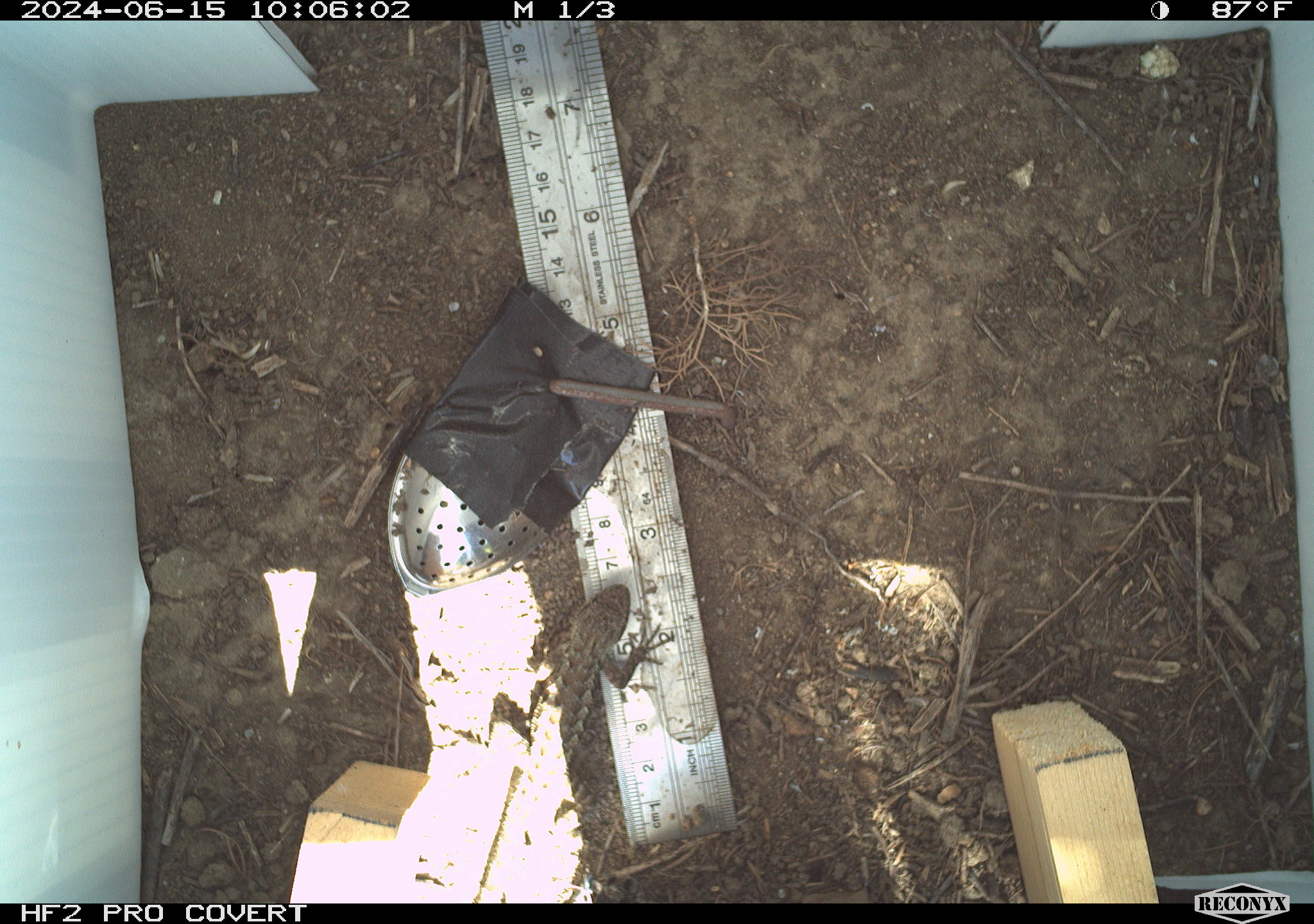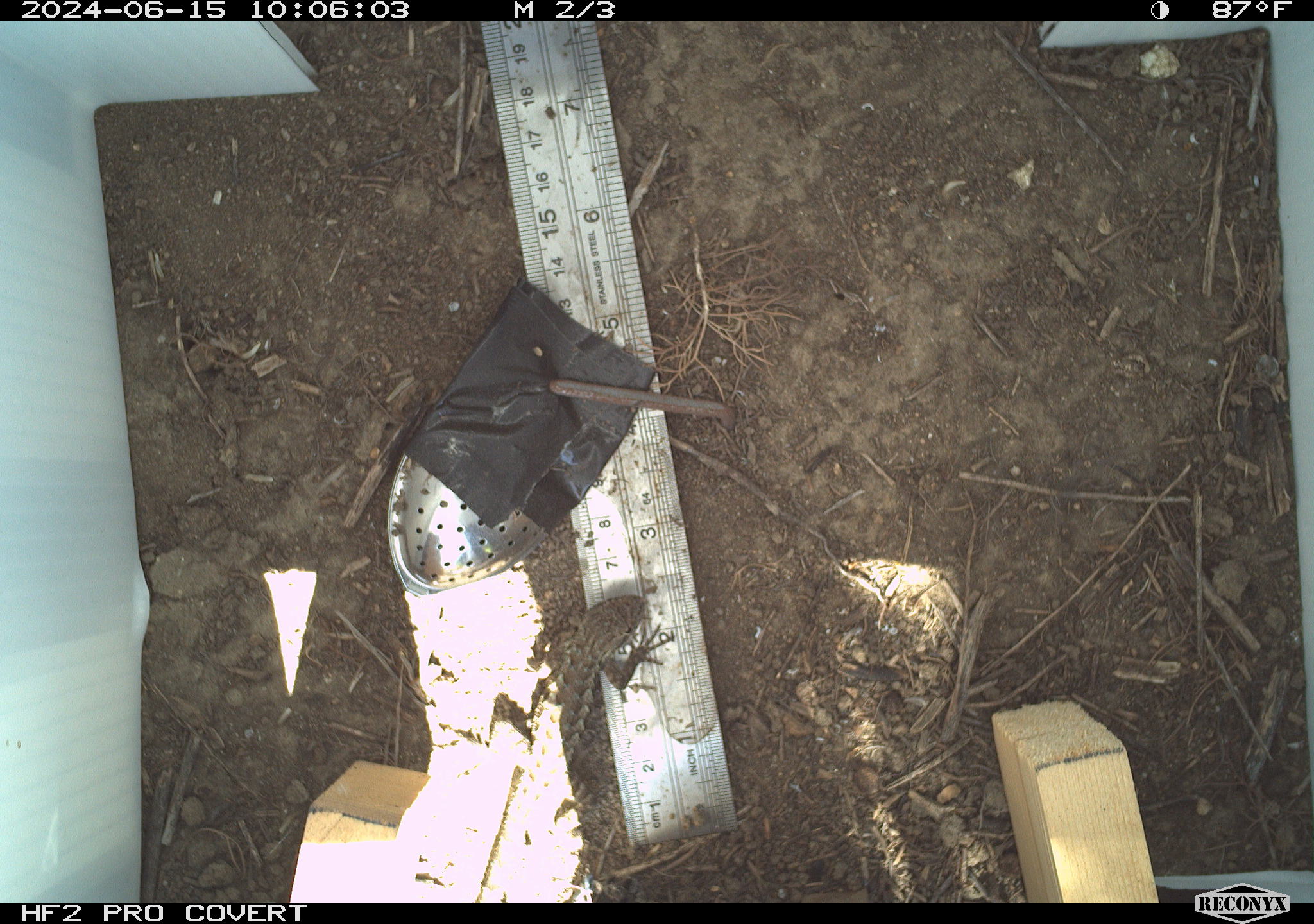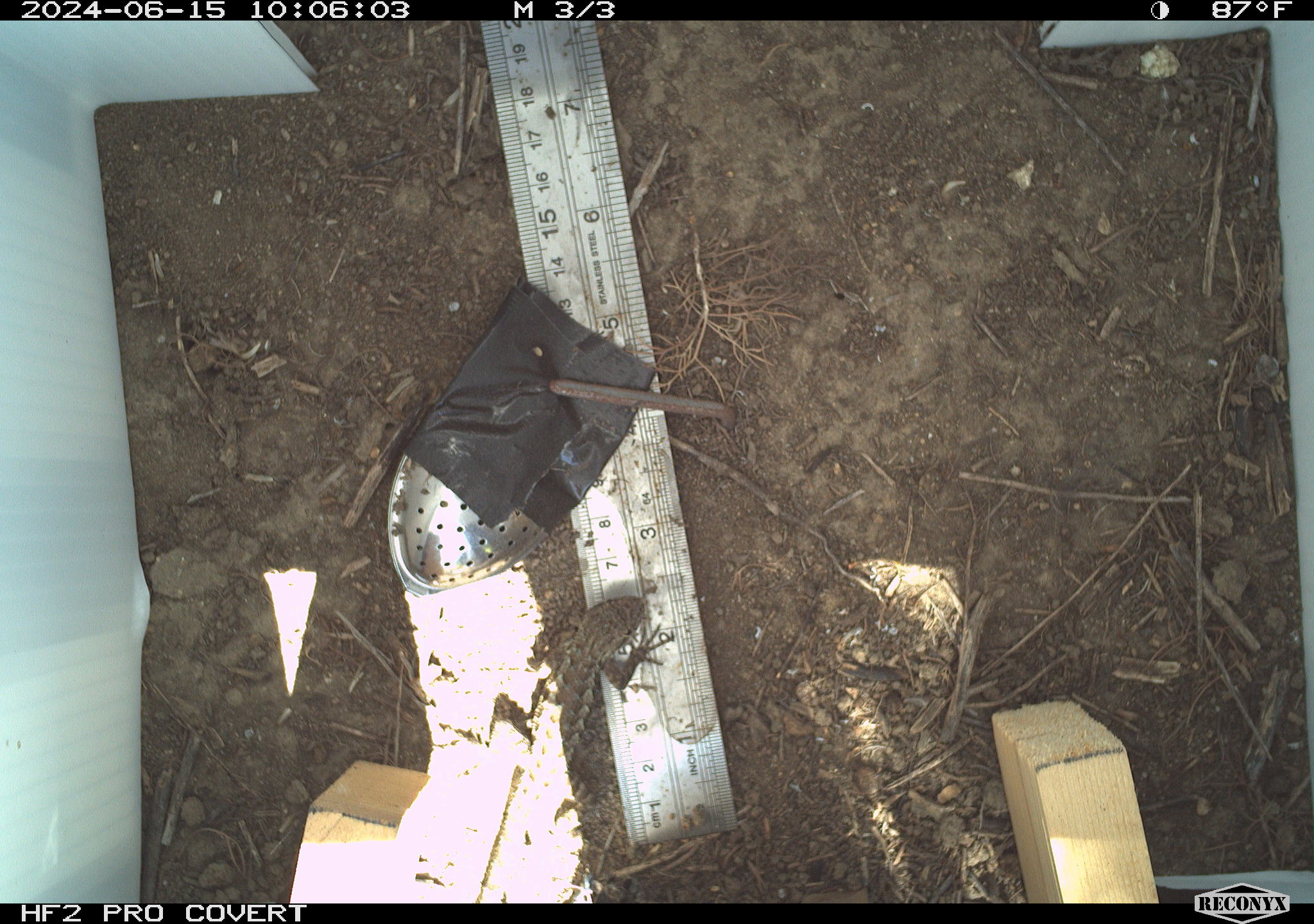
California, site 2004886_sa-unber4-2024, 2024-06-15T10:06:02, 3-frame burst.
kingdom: Animalia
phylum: Chordata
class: Reptilia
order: Squamata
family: Phrynosomatidae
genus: Sceloporus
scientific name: Sceloporus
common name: spiny lizards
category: sceloporus species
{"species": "sceloporus species (spiny lizards) (Sceloporus)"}